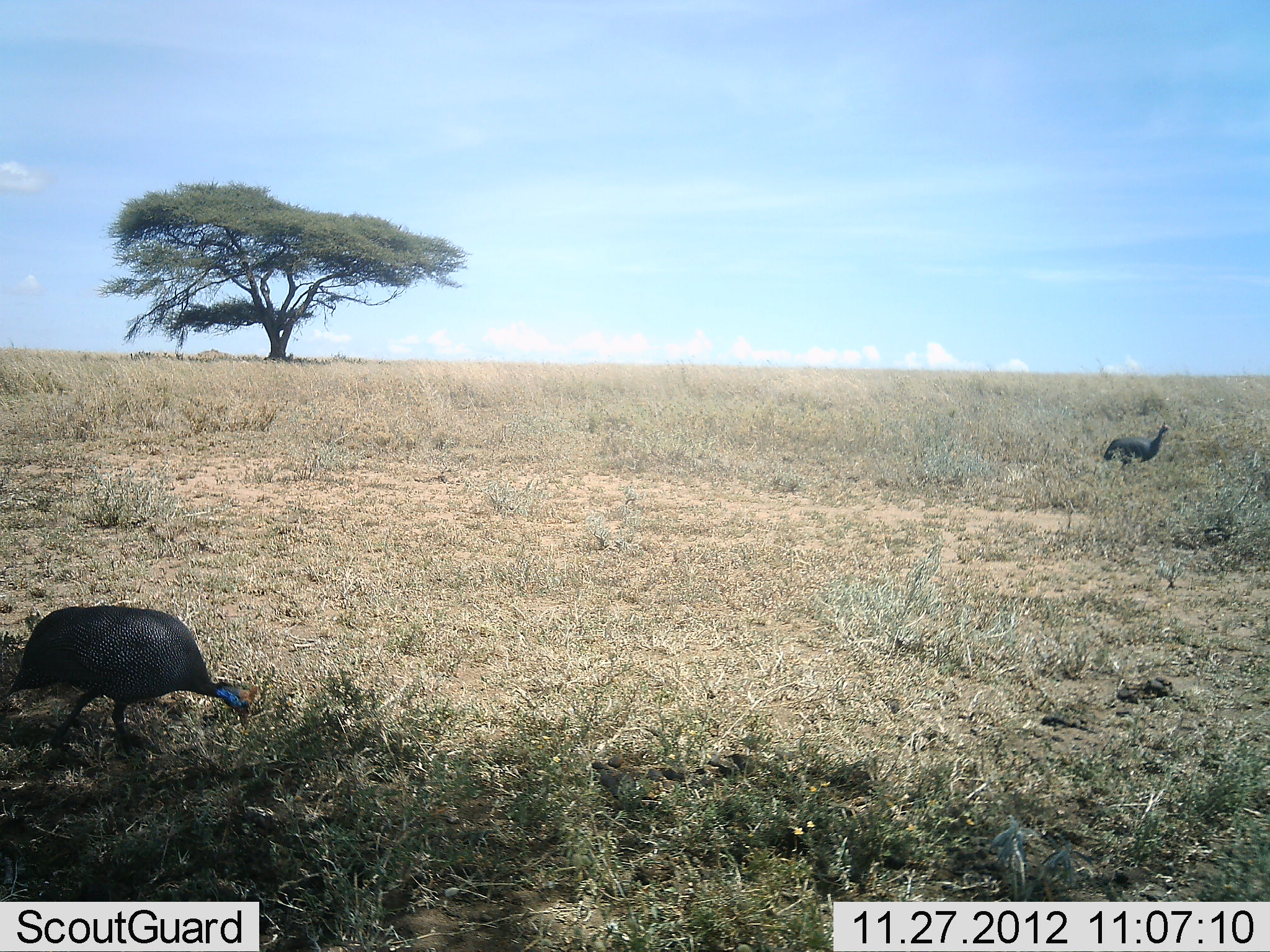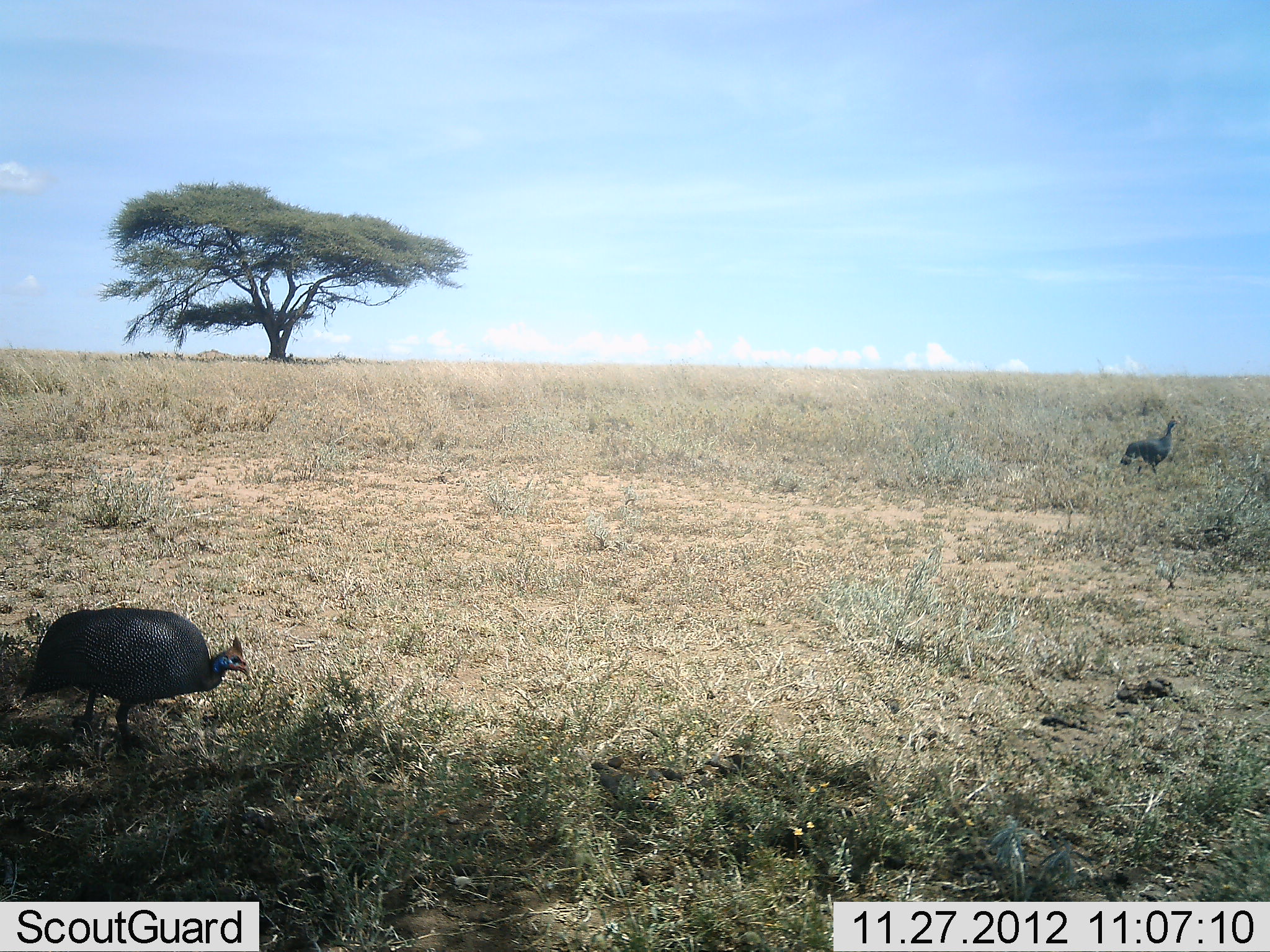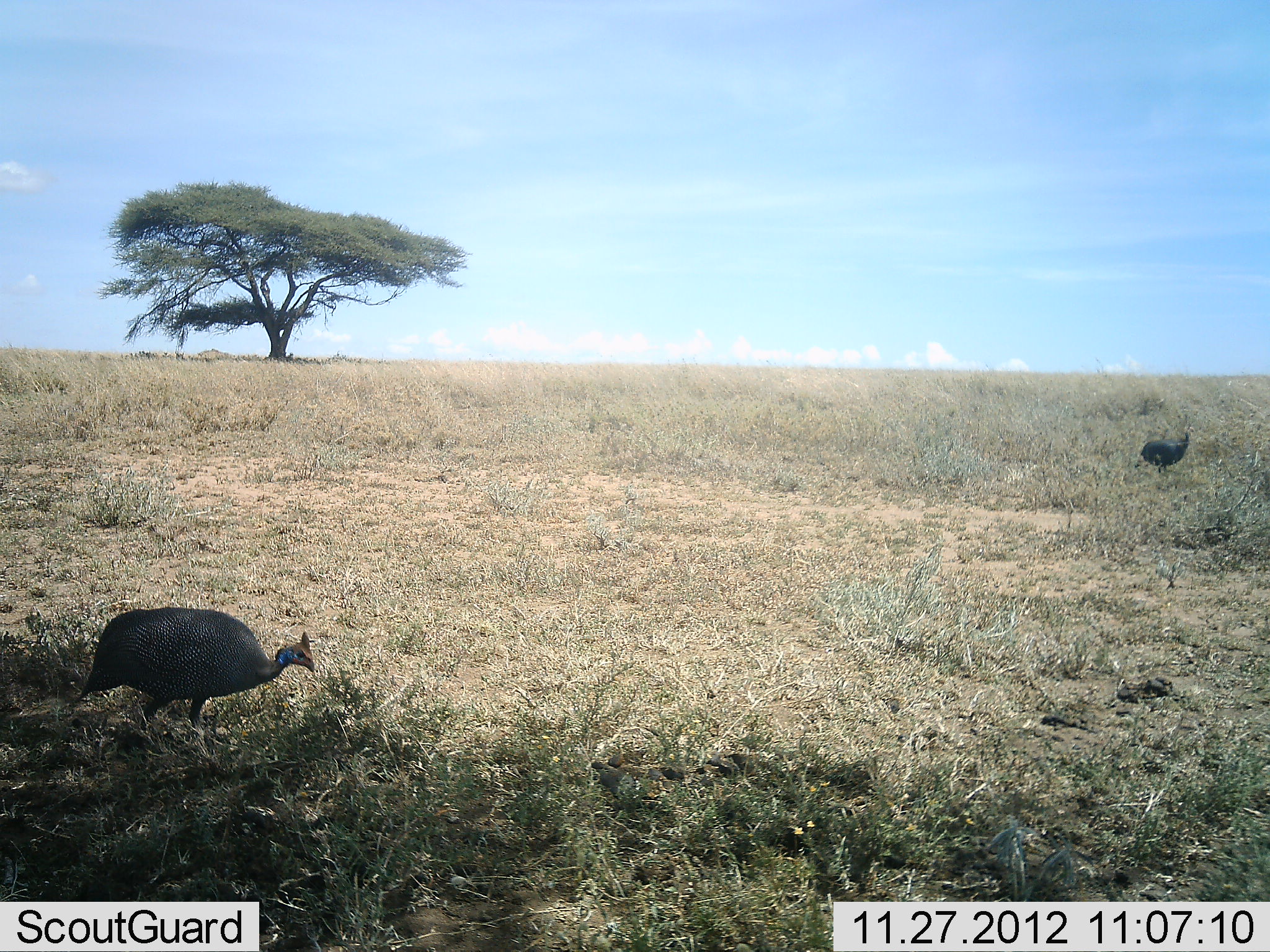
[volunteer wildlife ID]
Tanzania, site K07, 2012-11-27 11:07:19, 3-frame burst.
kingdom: Animalia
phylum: Chordata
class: Aves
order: Galliformes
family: Numididae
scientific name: Numididae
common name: guinea fowl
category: guineafowl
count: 2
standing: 10%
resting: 0%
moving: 80%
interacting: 0%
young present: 0%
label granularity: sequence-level